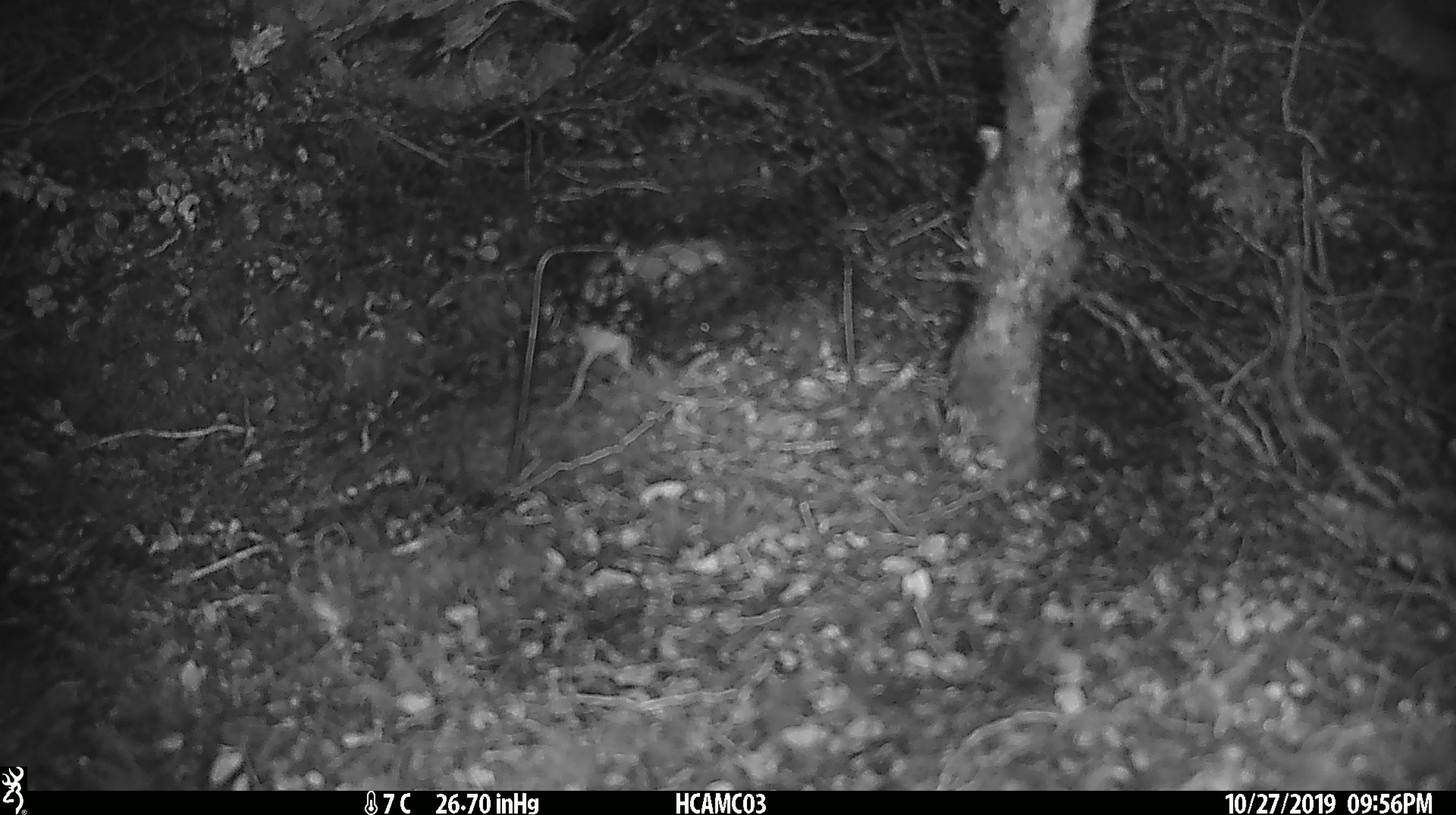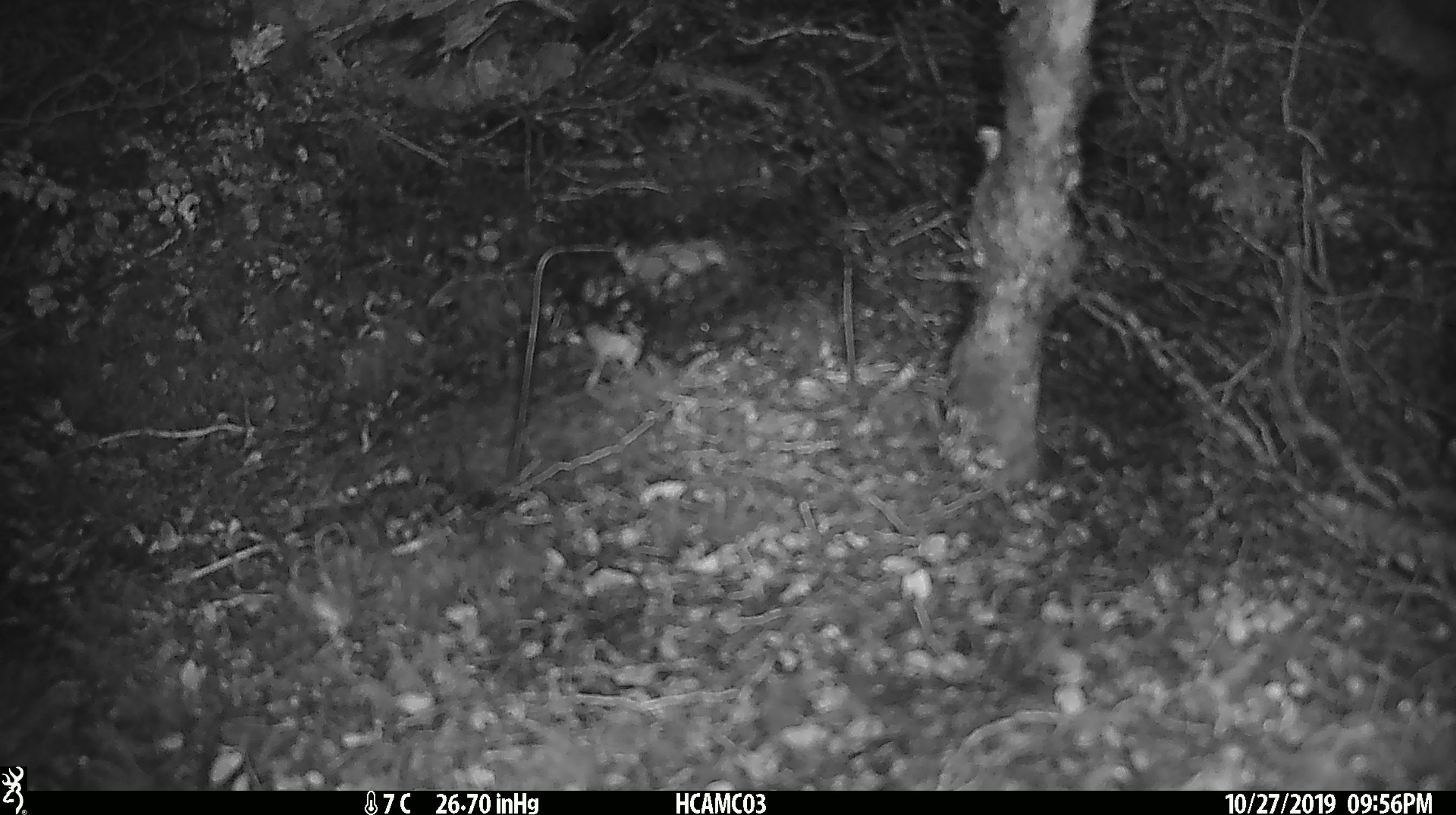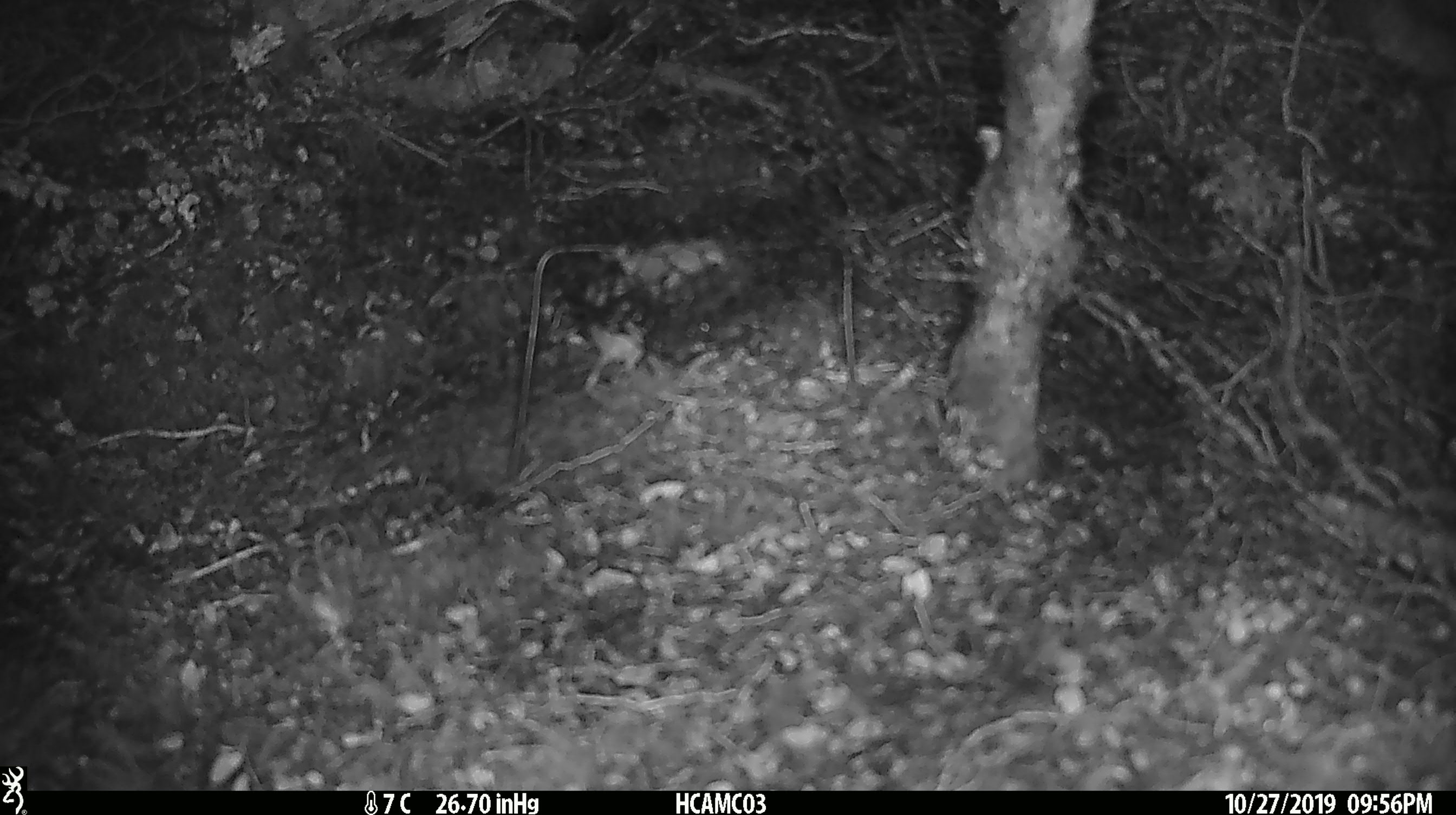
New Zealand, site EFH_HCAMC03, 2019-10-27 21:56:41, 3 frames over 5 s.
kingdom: Animalia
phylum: Chordata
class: Mammalia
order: Rodentia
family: Muridae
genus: Mus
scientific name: Mus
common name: mouse